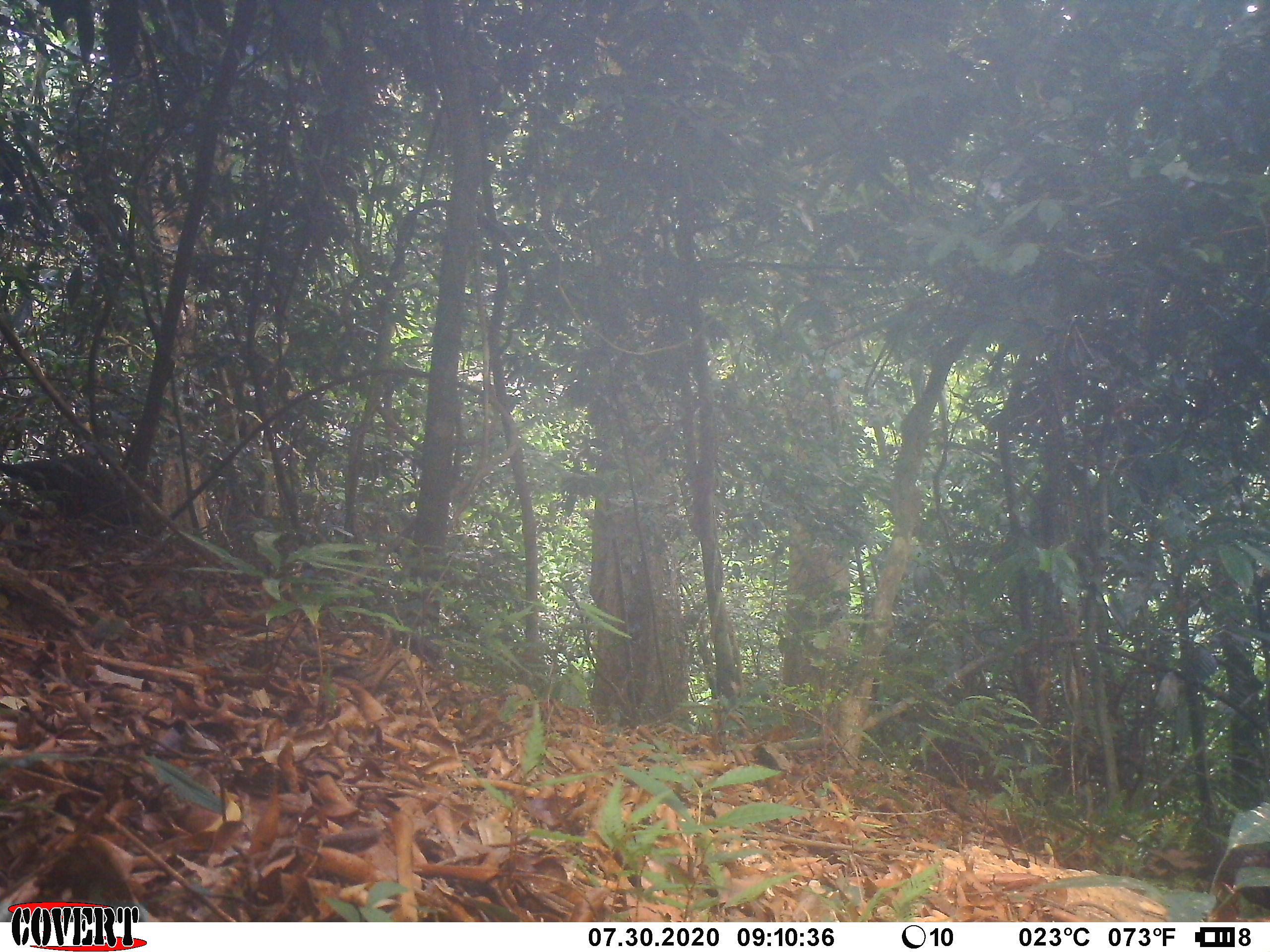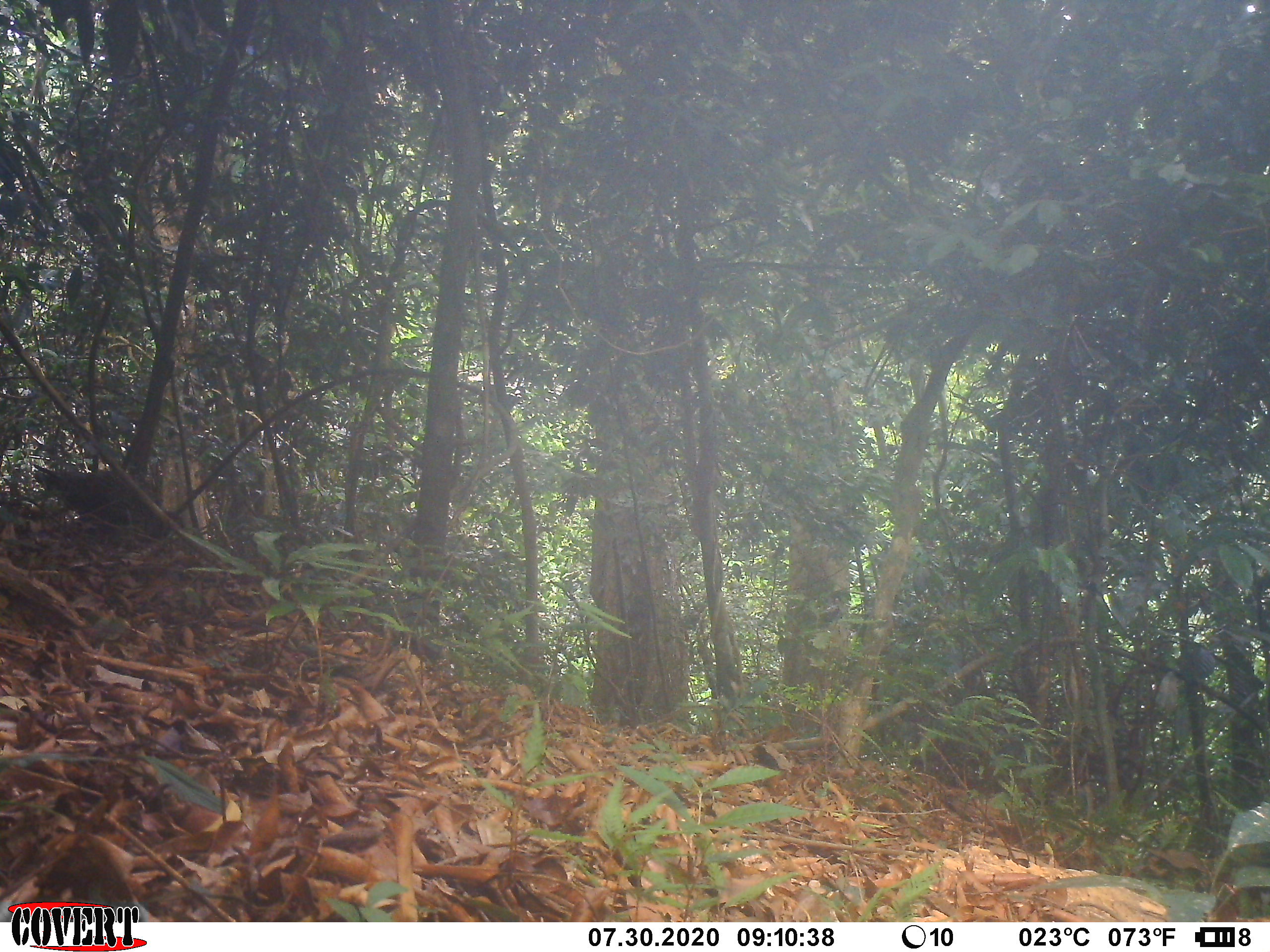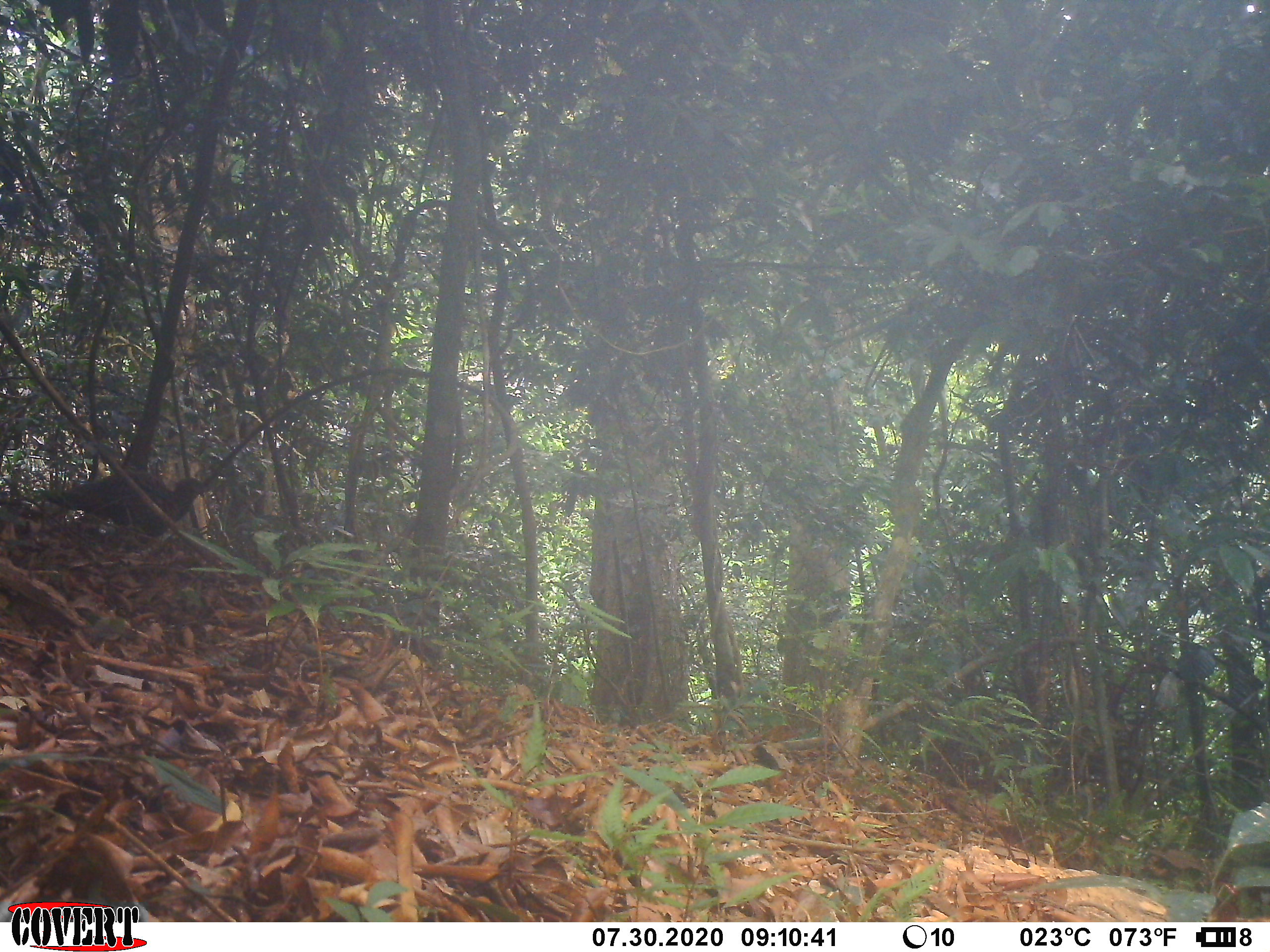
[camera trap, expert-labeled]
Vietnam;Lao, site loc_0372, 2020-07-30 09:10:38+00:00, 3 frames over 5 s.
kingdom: Animalia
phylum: Chordata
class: Aves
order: Galliformes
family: Phasianidae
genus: Polyplectron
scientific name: Polyplectron bicalcaratum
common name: gray peacock-pheasant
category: grey peacock pheasant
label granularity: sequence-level